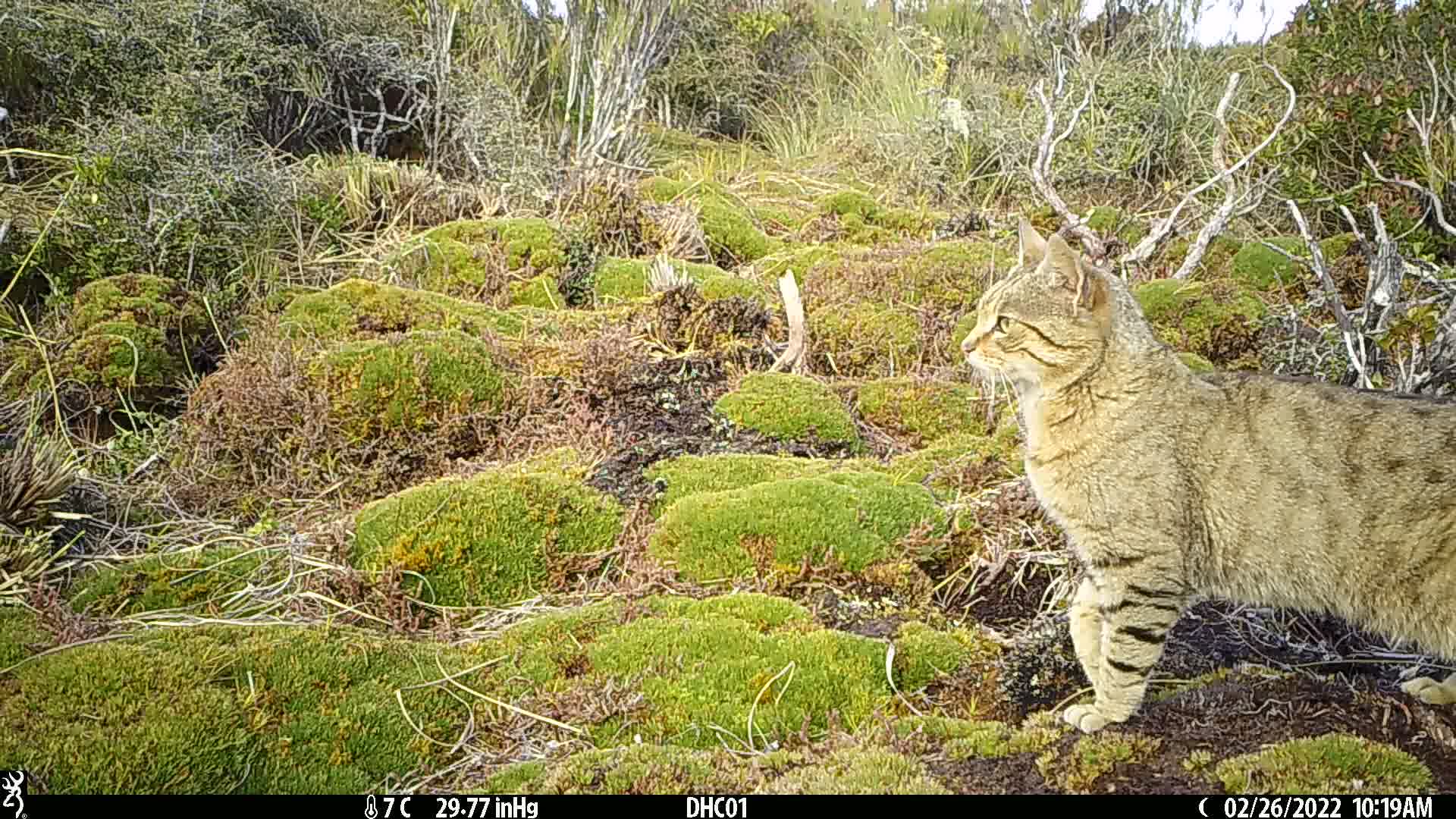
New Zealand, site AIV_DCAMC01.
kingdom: Animalia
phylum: Chordata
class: Mammalia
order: Carnivora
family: Felidae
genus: Felis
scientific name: Felis catus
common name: domestic cat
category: cat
Cat (domestic cat) (Felis catus).